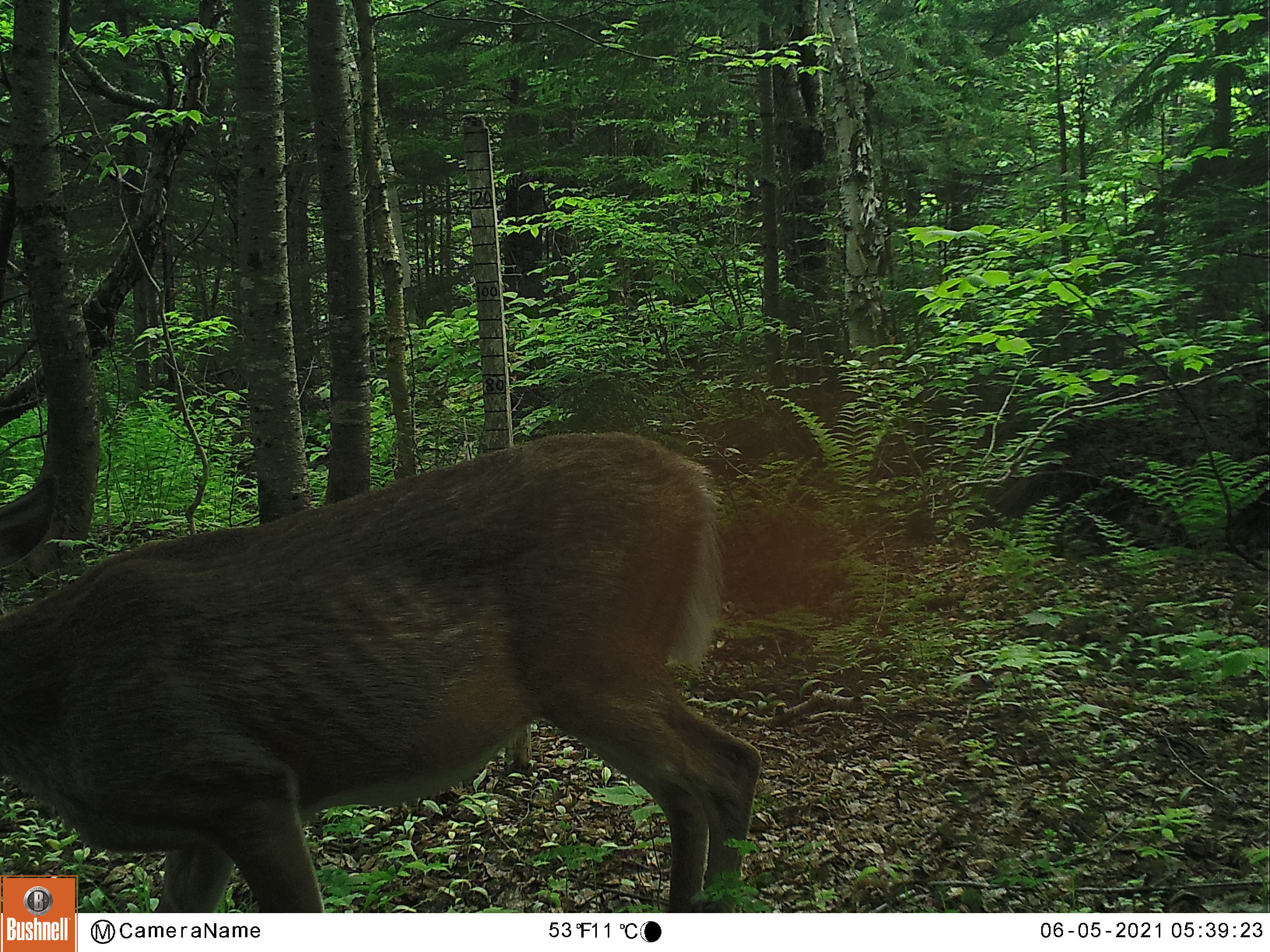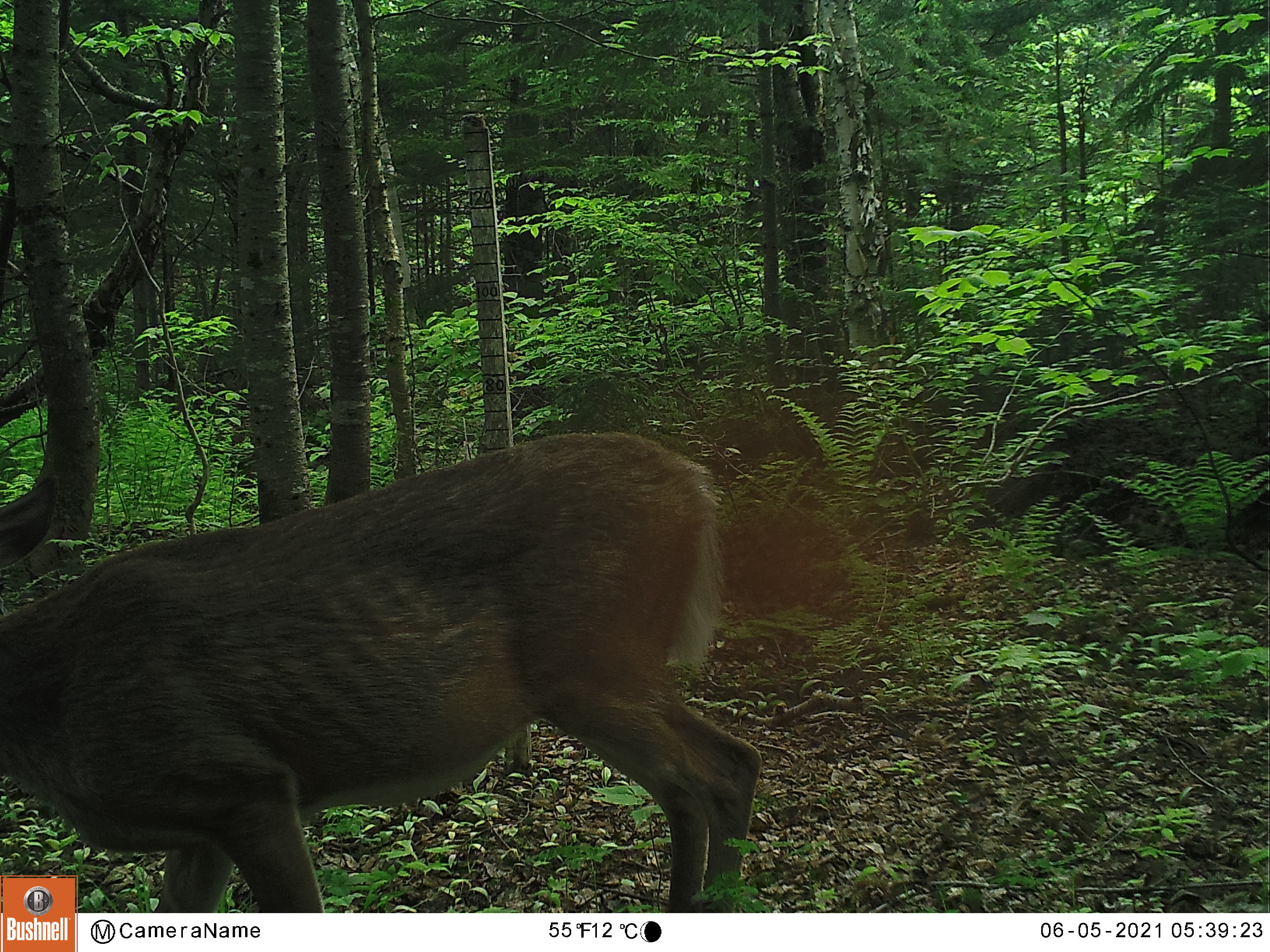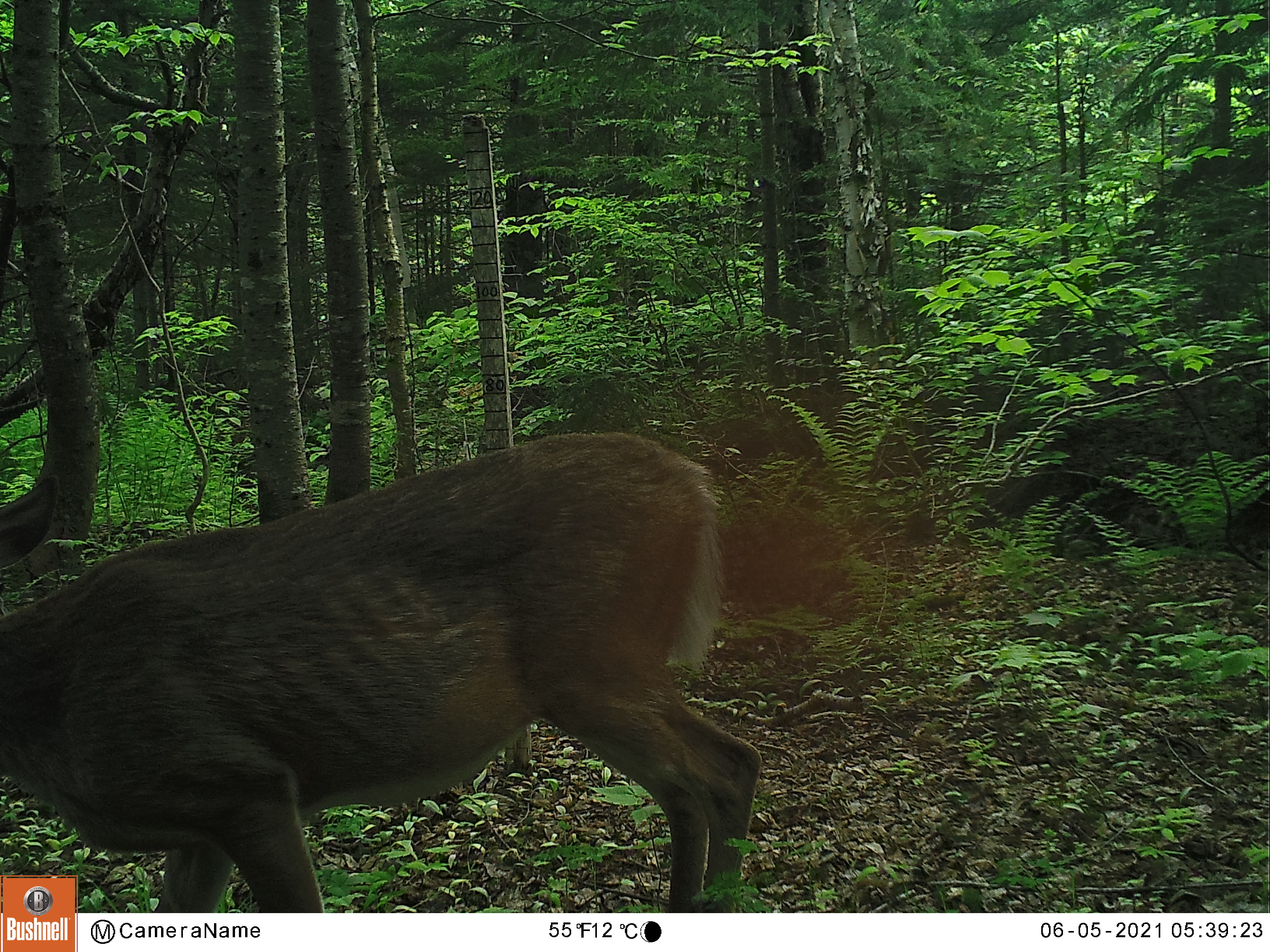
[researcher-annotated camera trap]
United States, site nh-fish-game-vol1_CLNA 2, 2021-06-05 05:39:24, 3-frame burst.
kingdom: Animalia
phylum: Chordata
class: Mammalia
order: Artiodactyla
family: Cervidae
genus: Odocoileus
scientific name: Odocoileus virginianus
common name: white-tailed deer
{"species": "white-tailed deer (Odocoileus virginianus)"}